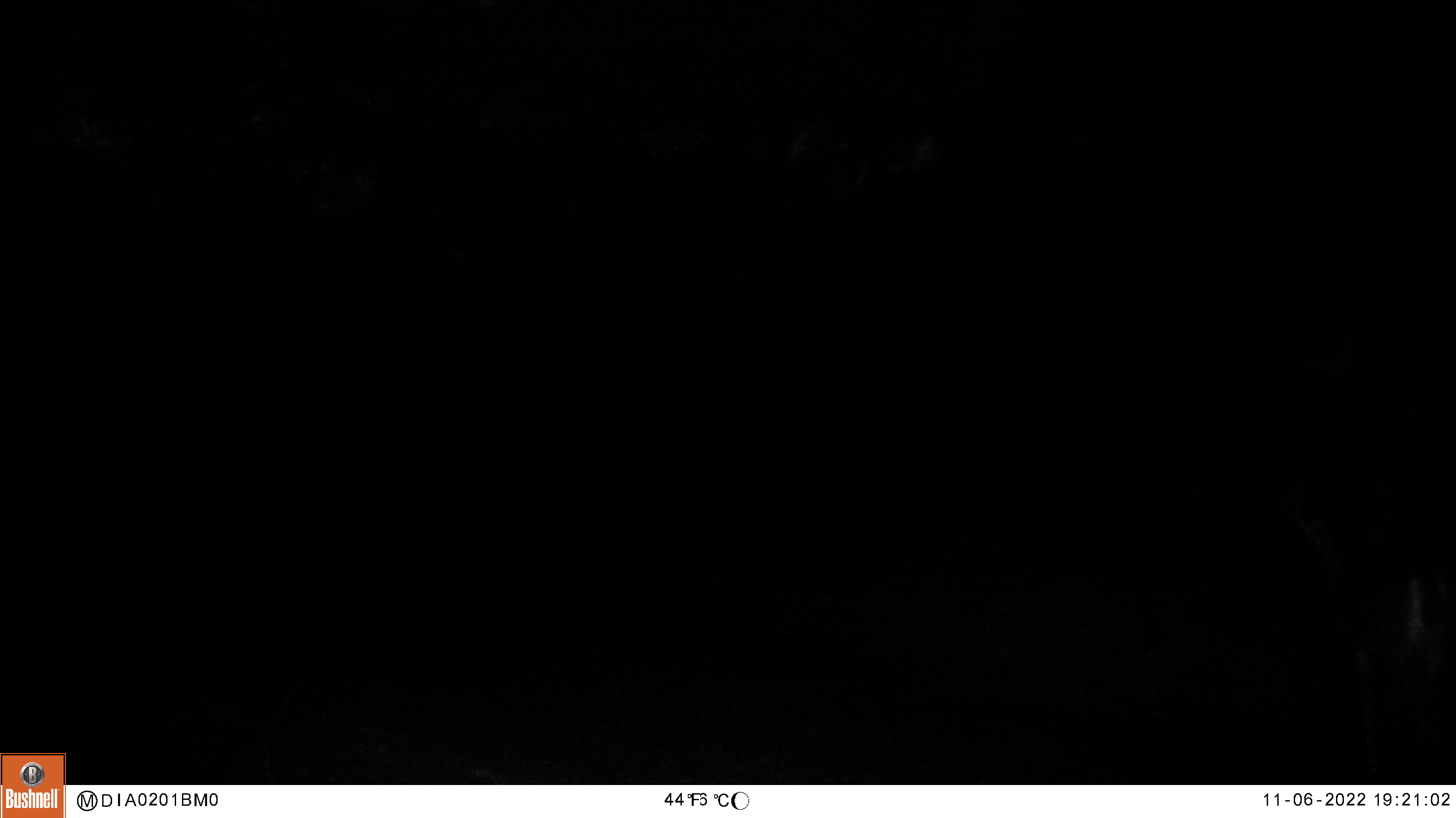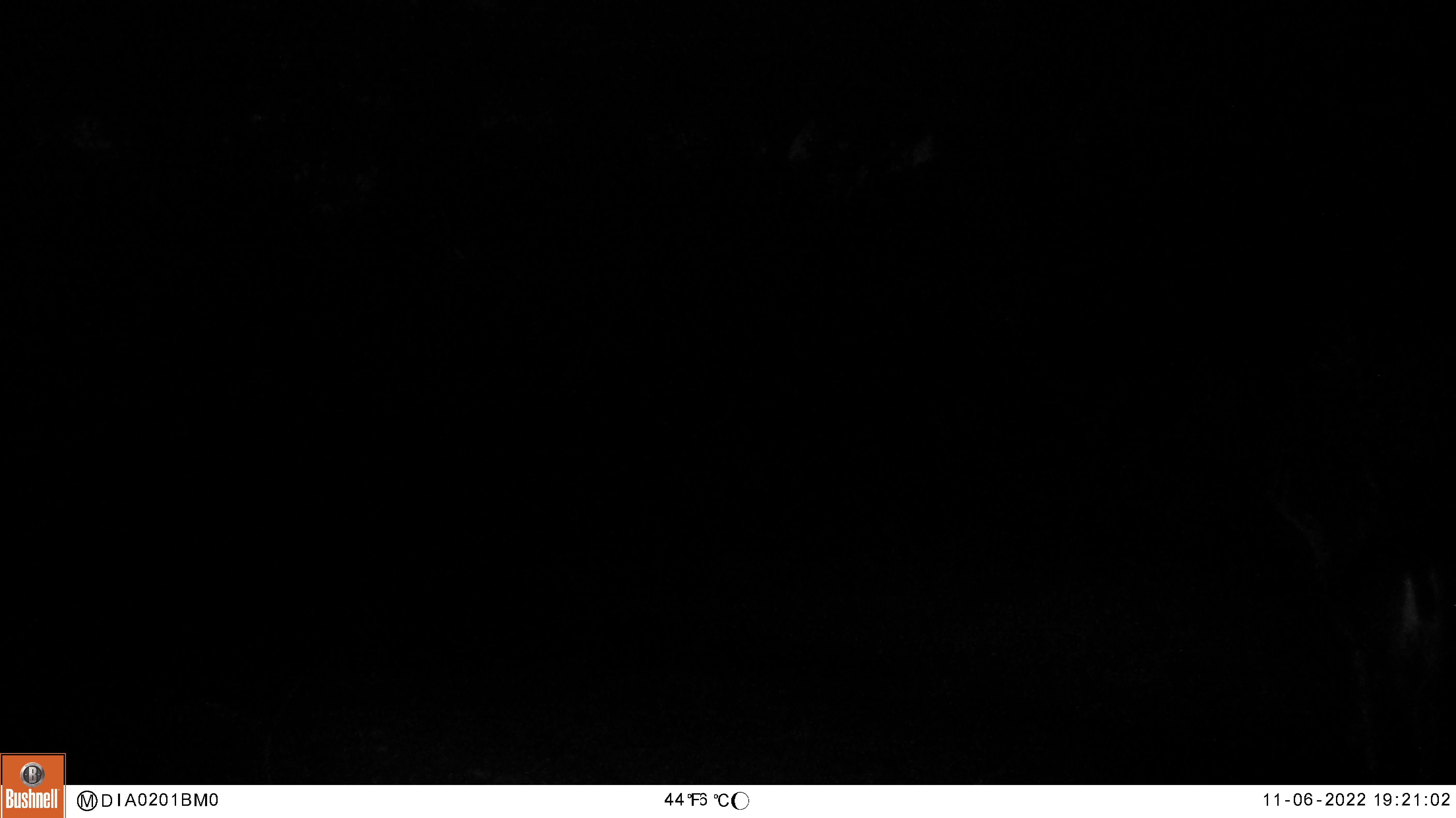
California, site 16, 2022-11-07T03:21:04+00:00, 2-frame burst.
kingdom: Animalia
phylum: Chordata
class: Mammalia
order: Artiodactyla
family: Cervidae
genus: Odocoileus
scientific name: Odocoileus hemionus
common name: mule deer